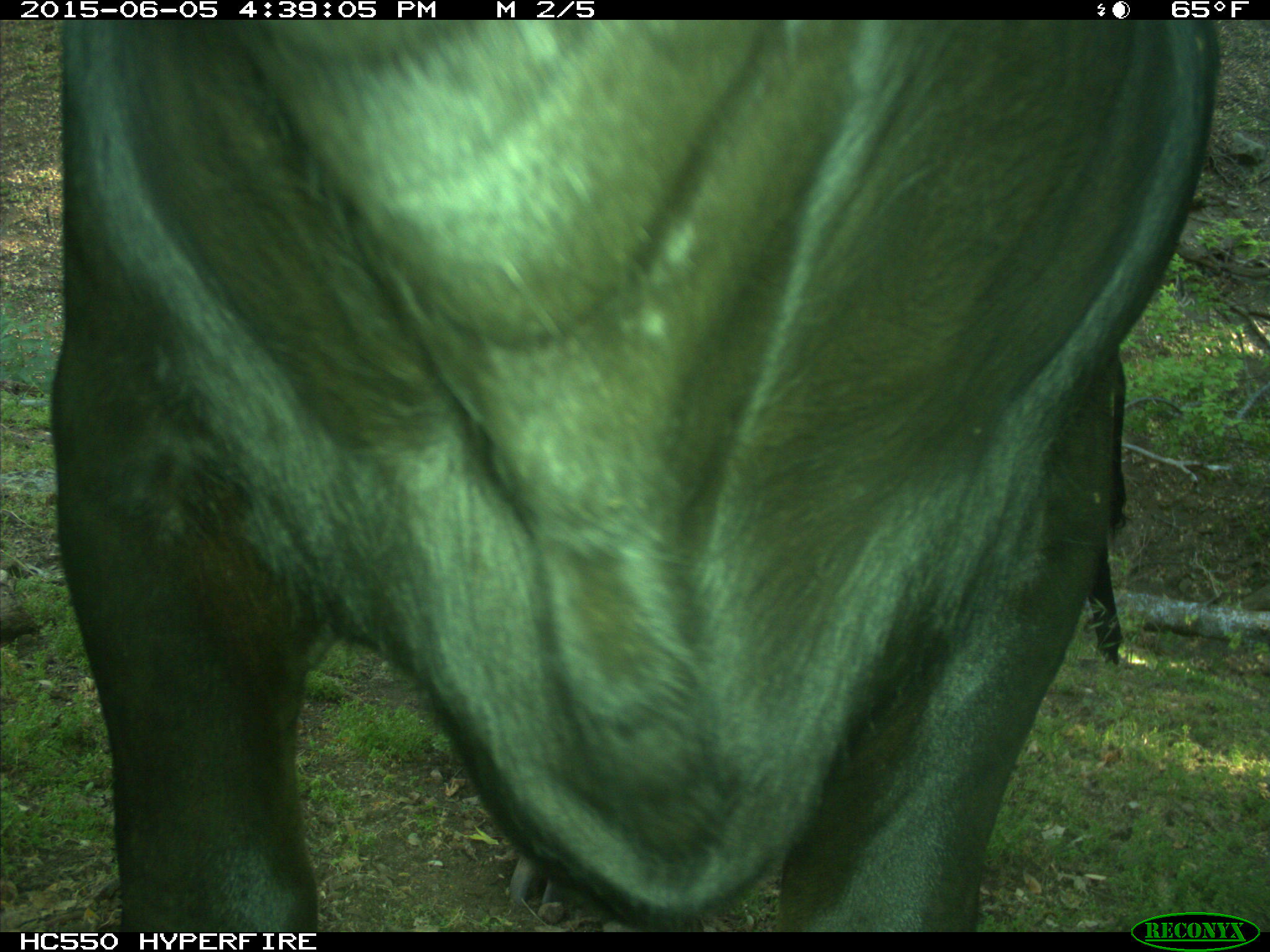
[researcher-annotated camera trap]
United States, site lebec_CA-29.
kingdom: Animalia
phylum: Chordata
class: Mammalia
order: Artiodactyla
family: Bovidae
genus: Bos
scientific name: Bos taurus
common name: domestic cow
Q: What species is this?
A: Bos taurus (domestic cow).